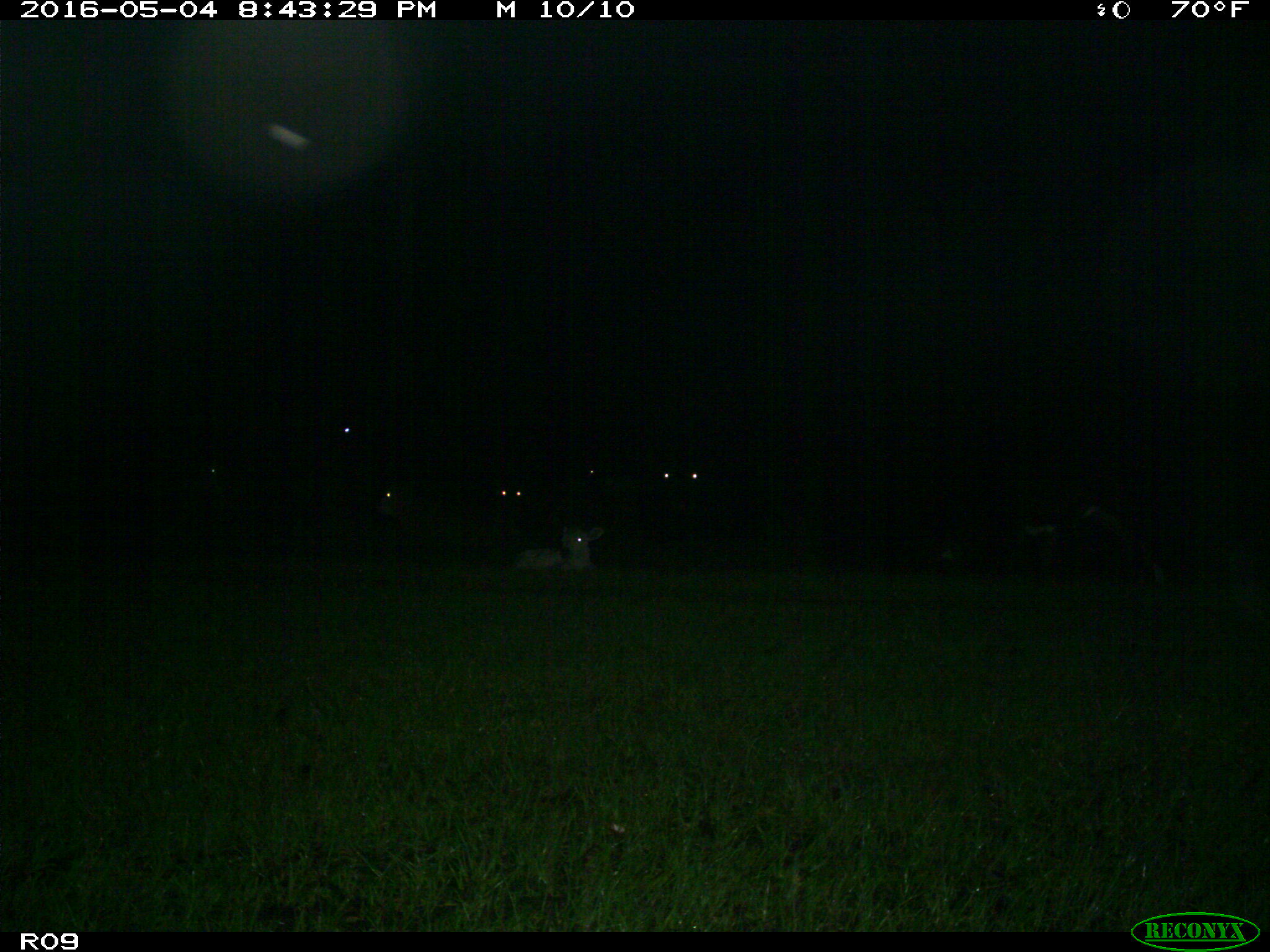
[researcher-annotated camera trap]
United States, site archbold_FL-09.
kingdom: Animalia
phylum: Chordata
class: Mammalia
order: Artiodactyla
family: Bovidae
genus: Bos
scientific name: Bos taurus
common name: domestic cow